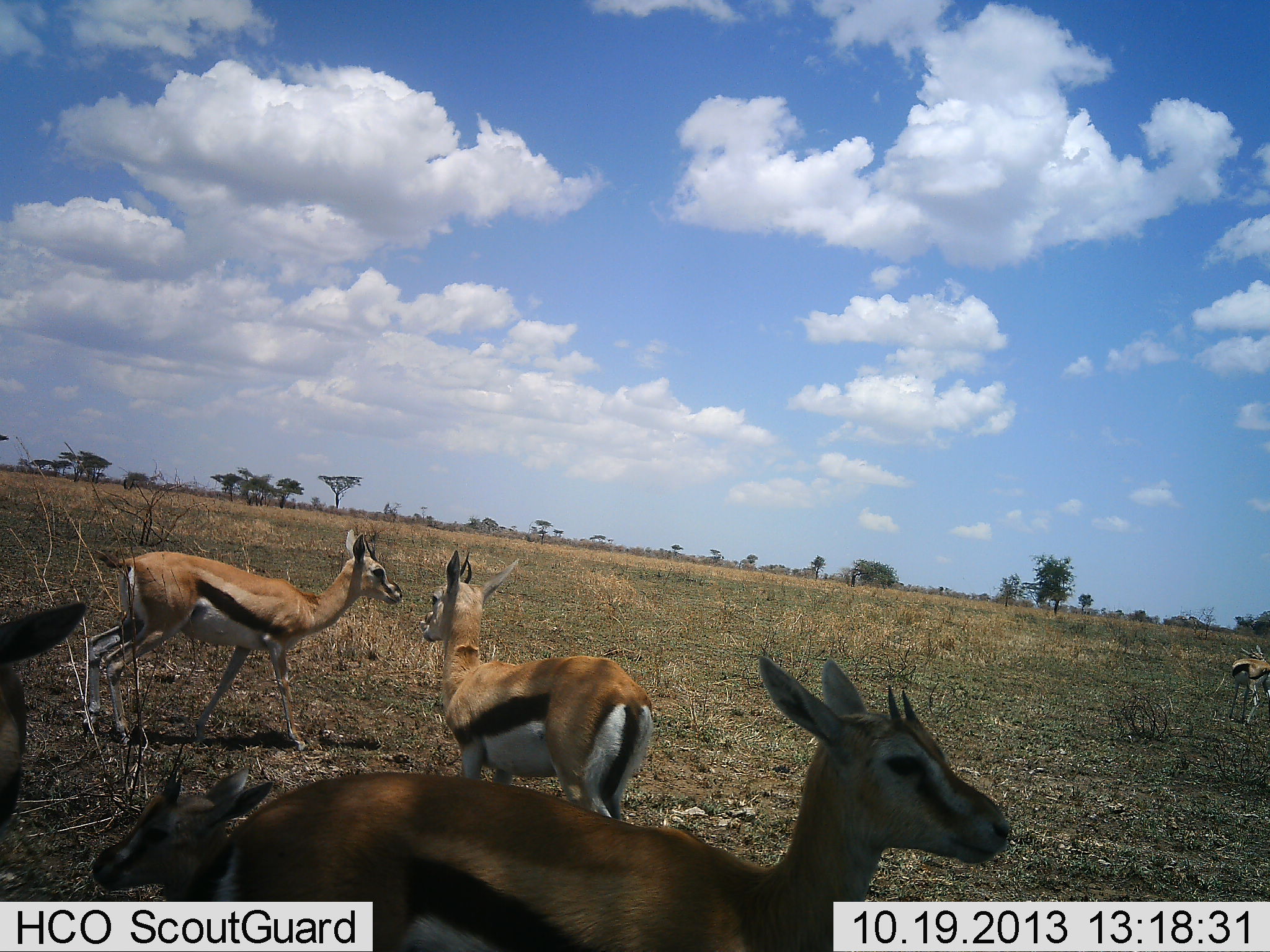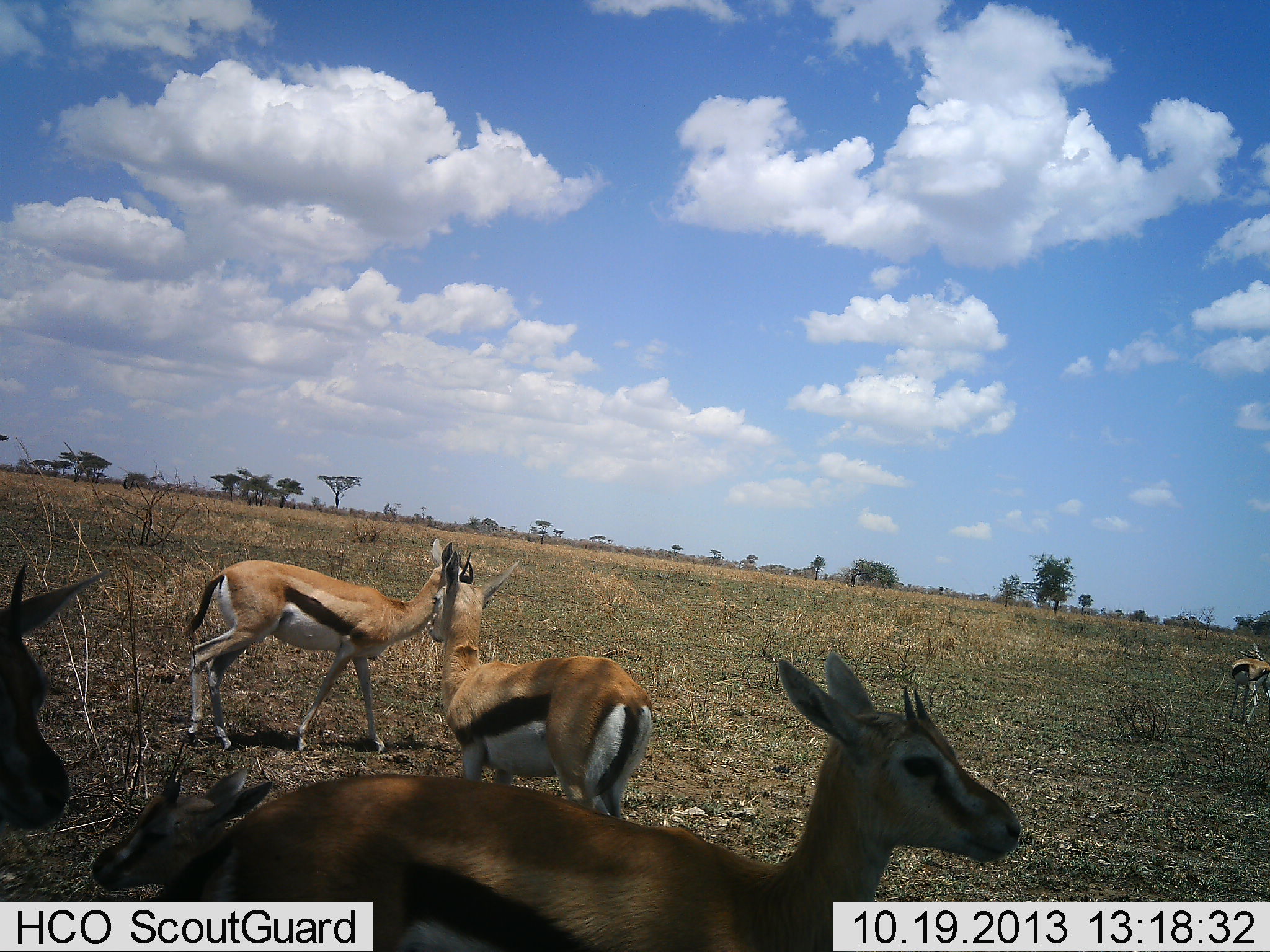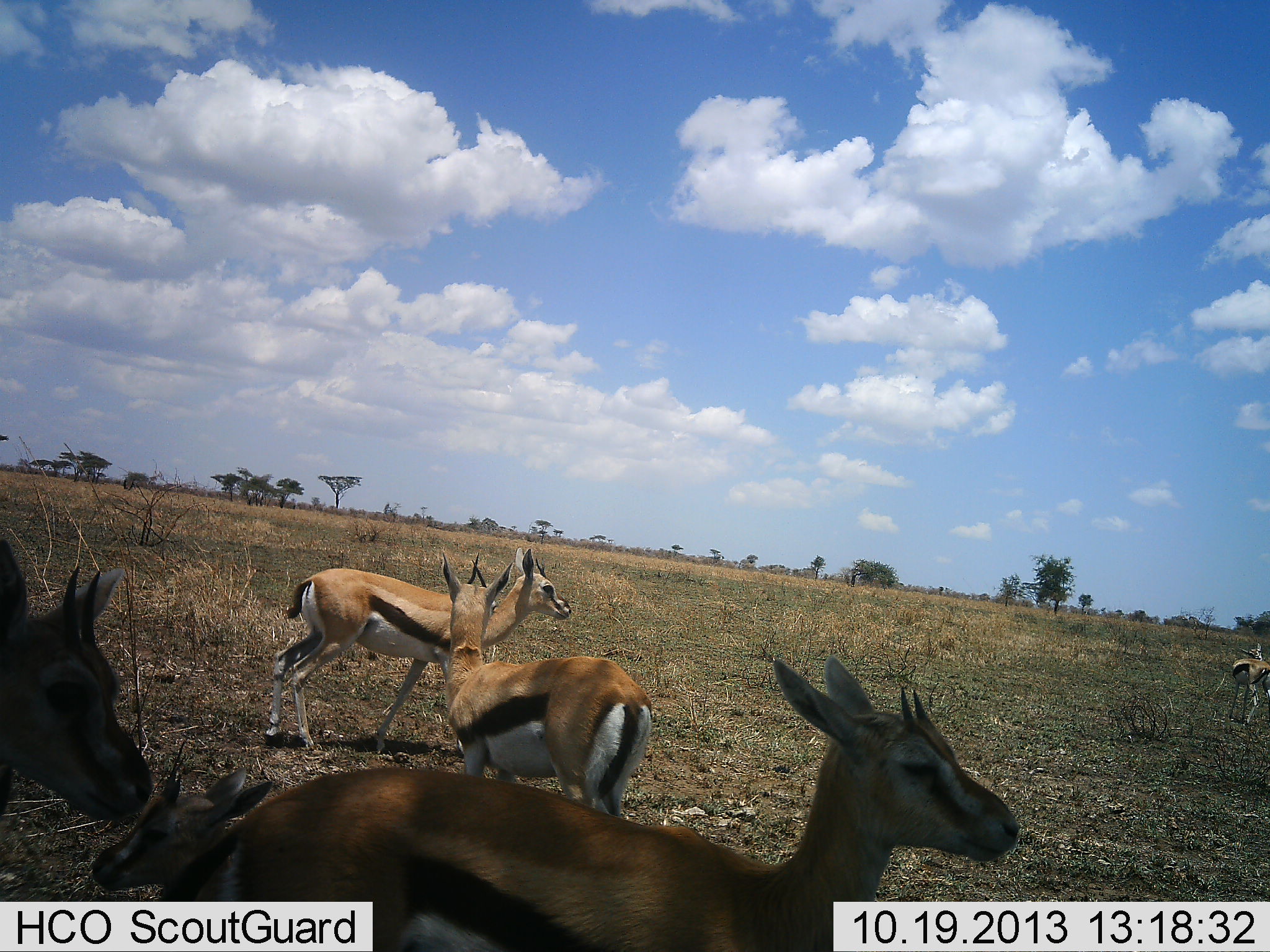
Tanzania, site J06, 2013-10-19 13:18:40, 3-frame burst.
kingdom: Animalia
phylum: Chordata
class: Mammalia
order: Artiodactyla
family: Bovidae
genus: Eudorcas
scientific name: Eudorcas thomsonii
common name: thomson's gazelle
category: gazellethomsons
Gazellethomsons (thomson's gazelle) (Eudorcas thomsonii), count 5. Behavior (volunteer vote fractions): standing 91%, resting 25%, moving 62%, interacting 6%. Young present (vote fraction): 3%. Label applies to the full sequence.